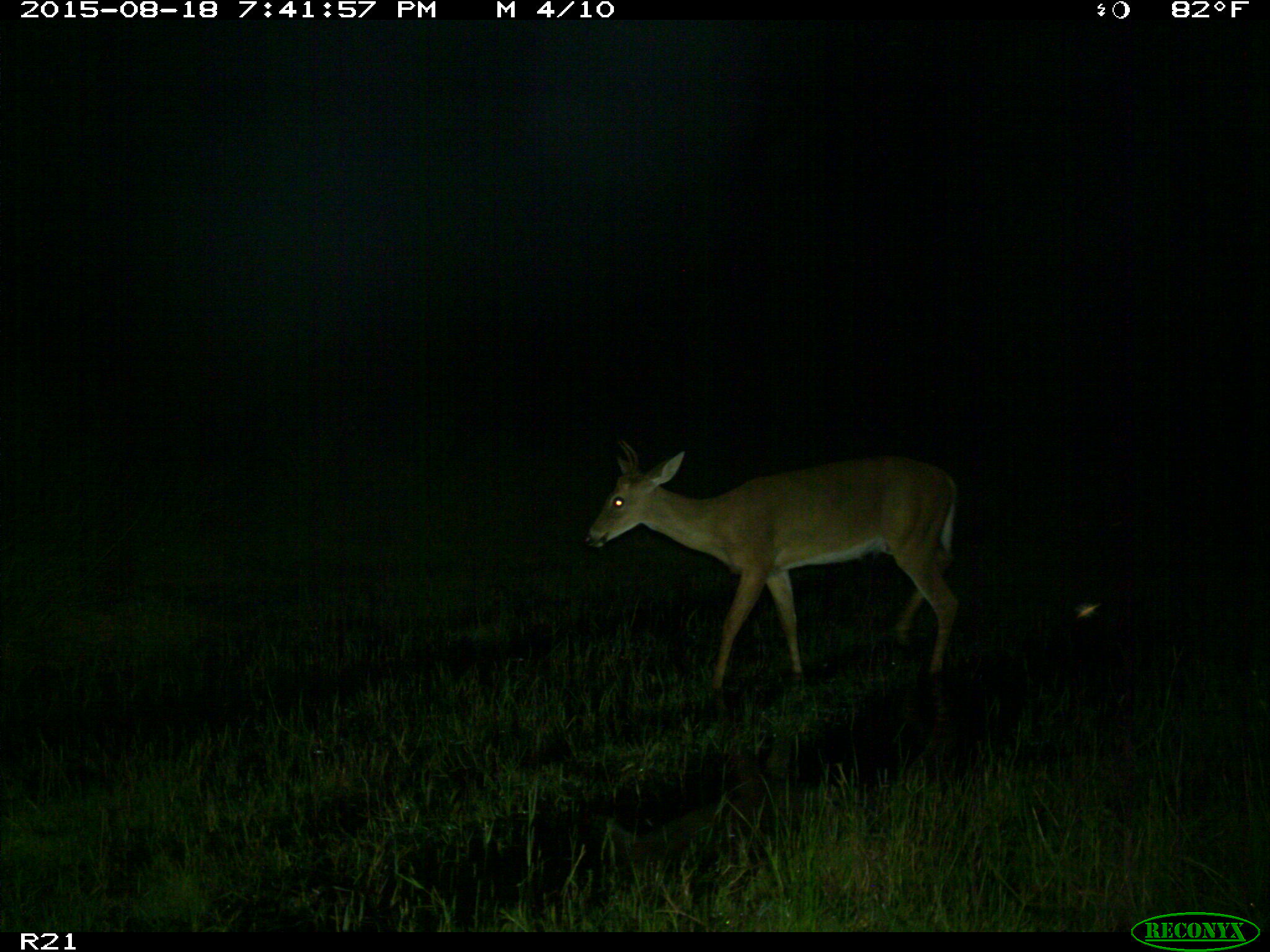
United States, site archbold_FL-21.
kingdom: Animalia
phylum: Chordata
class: Mammalia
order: Artiodactyla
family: Cervidae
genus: Odocoileus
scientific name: Odocoileus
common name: deer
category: unidentified deer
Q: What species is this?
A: Unidentified deer (deer) (Odocoileus).